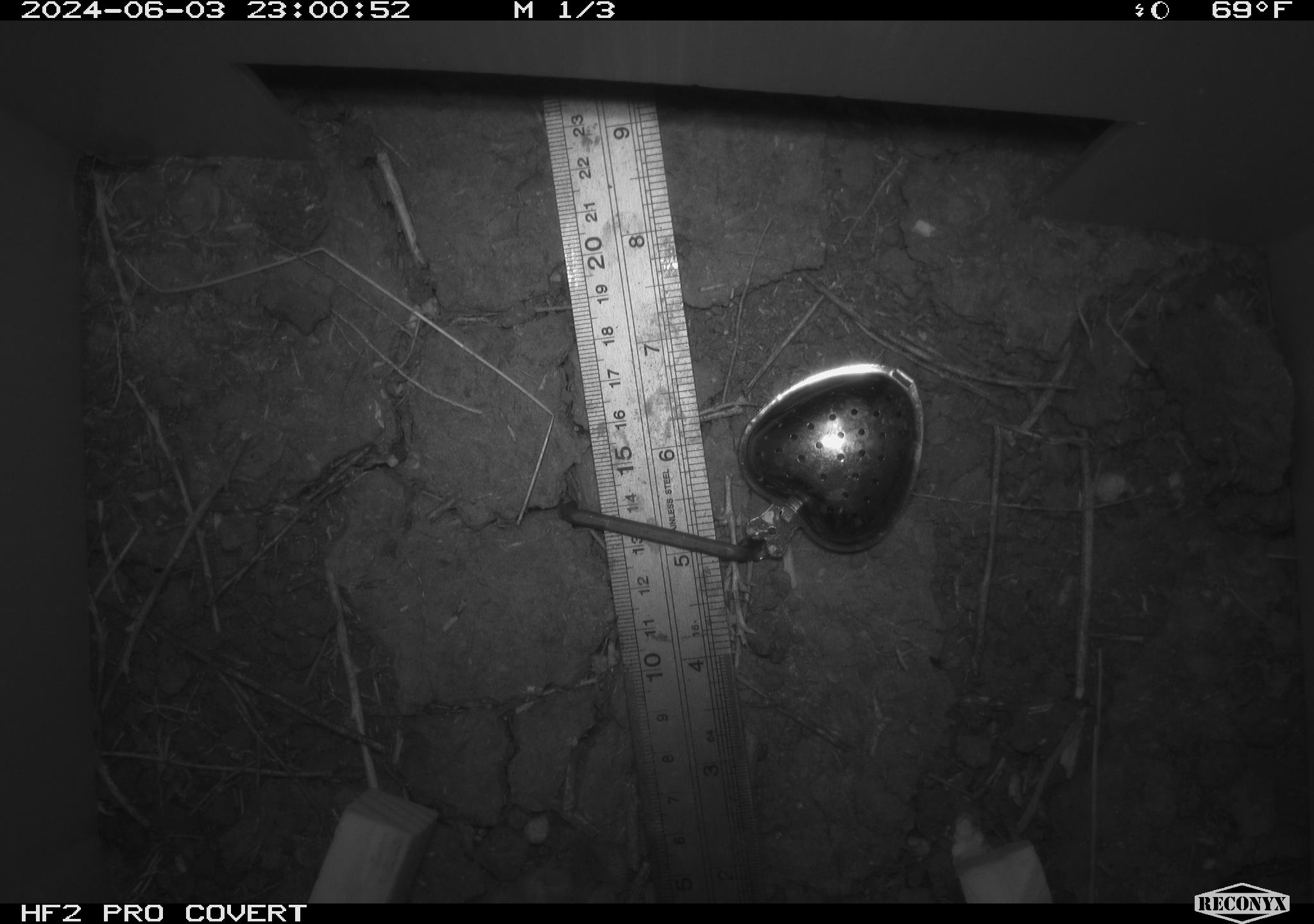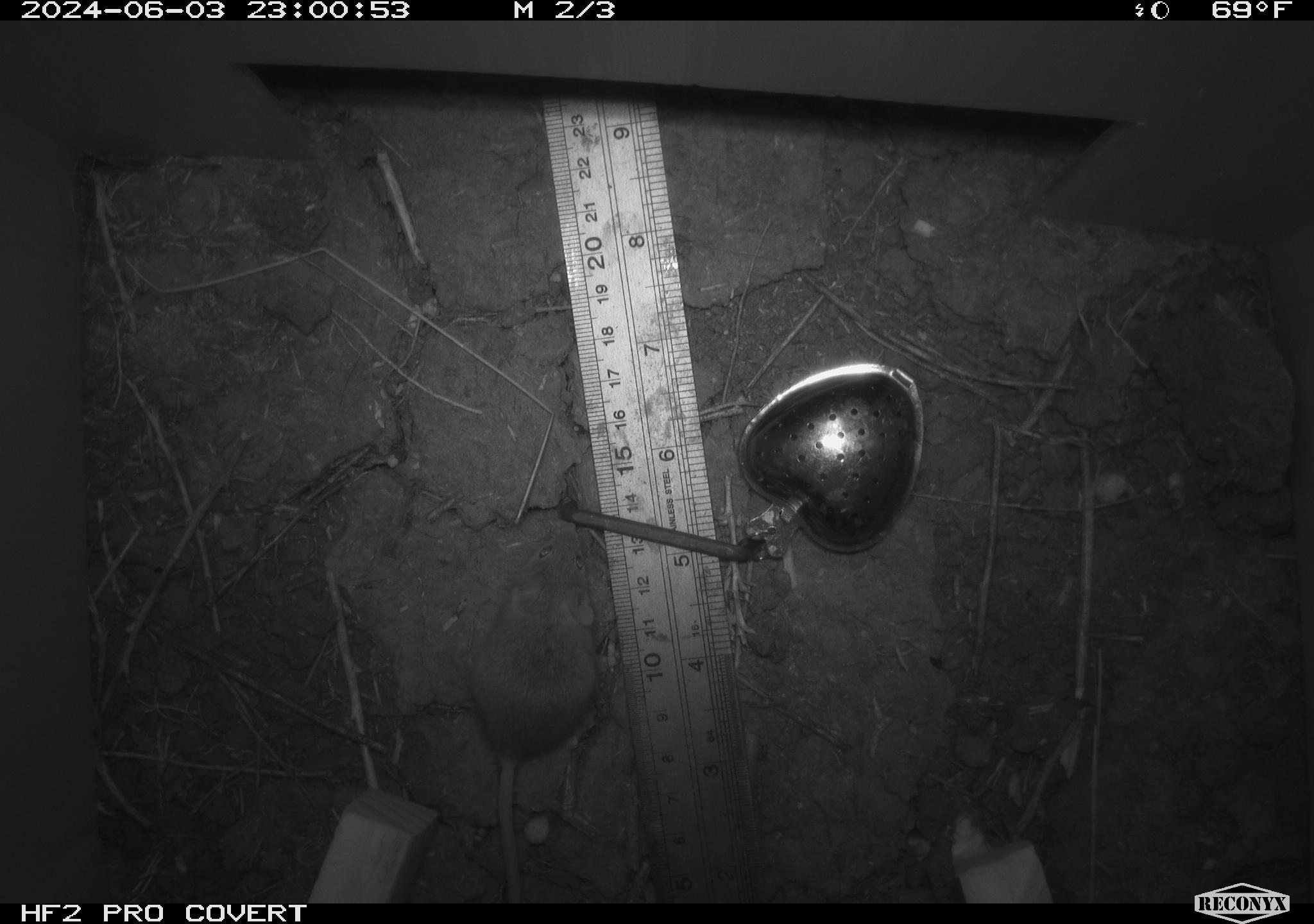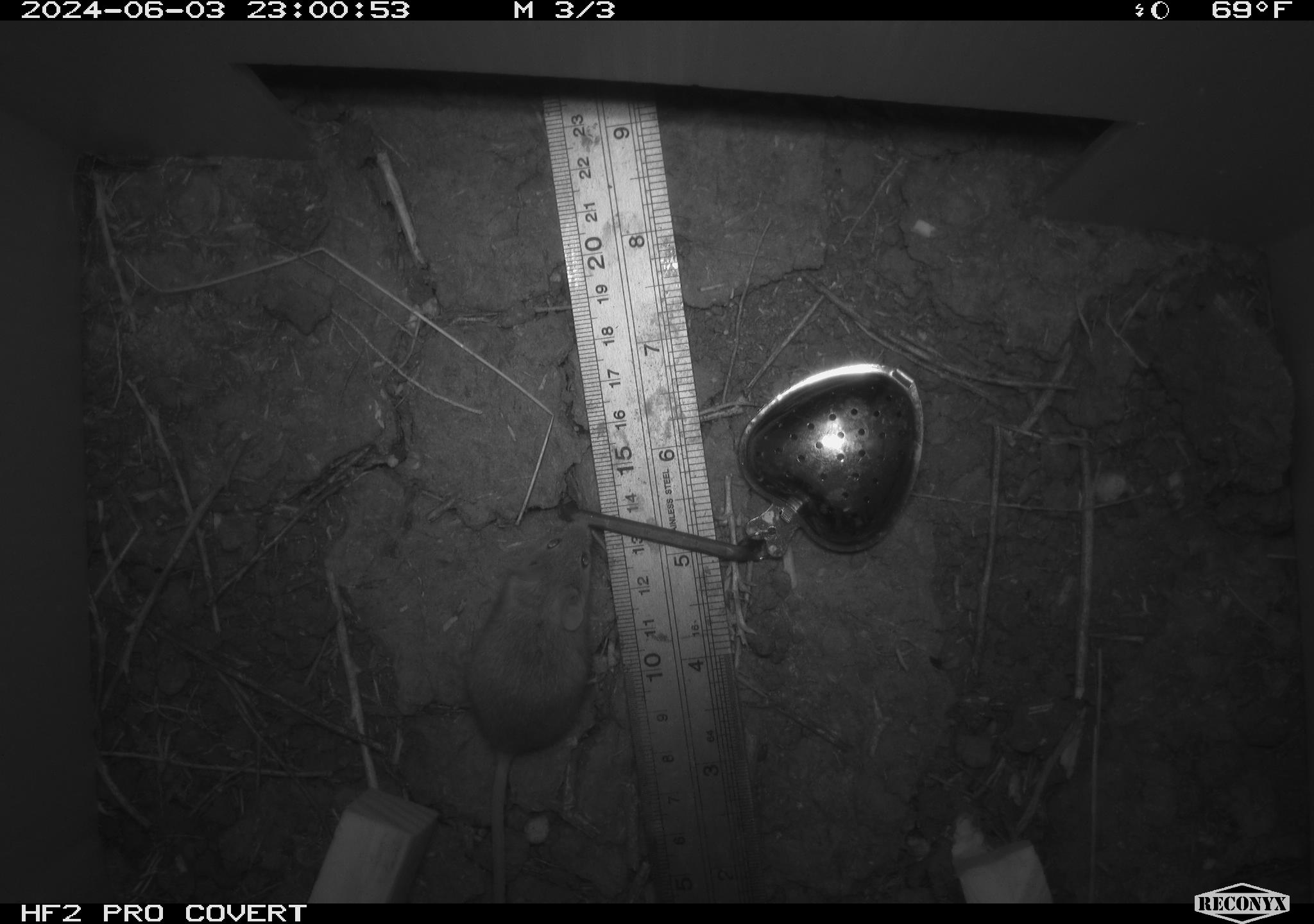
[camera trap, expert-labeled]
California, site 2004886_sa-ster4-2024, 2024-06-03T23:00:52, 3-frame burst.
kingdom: Animalia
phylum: Chordata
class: Mammalia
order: Rodentia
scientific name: Rodentia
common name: mouse species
Mouse species (Rodentia).